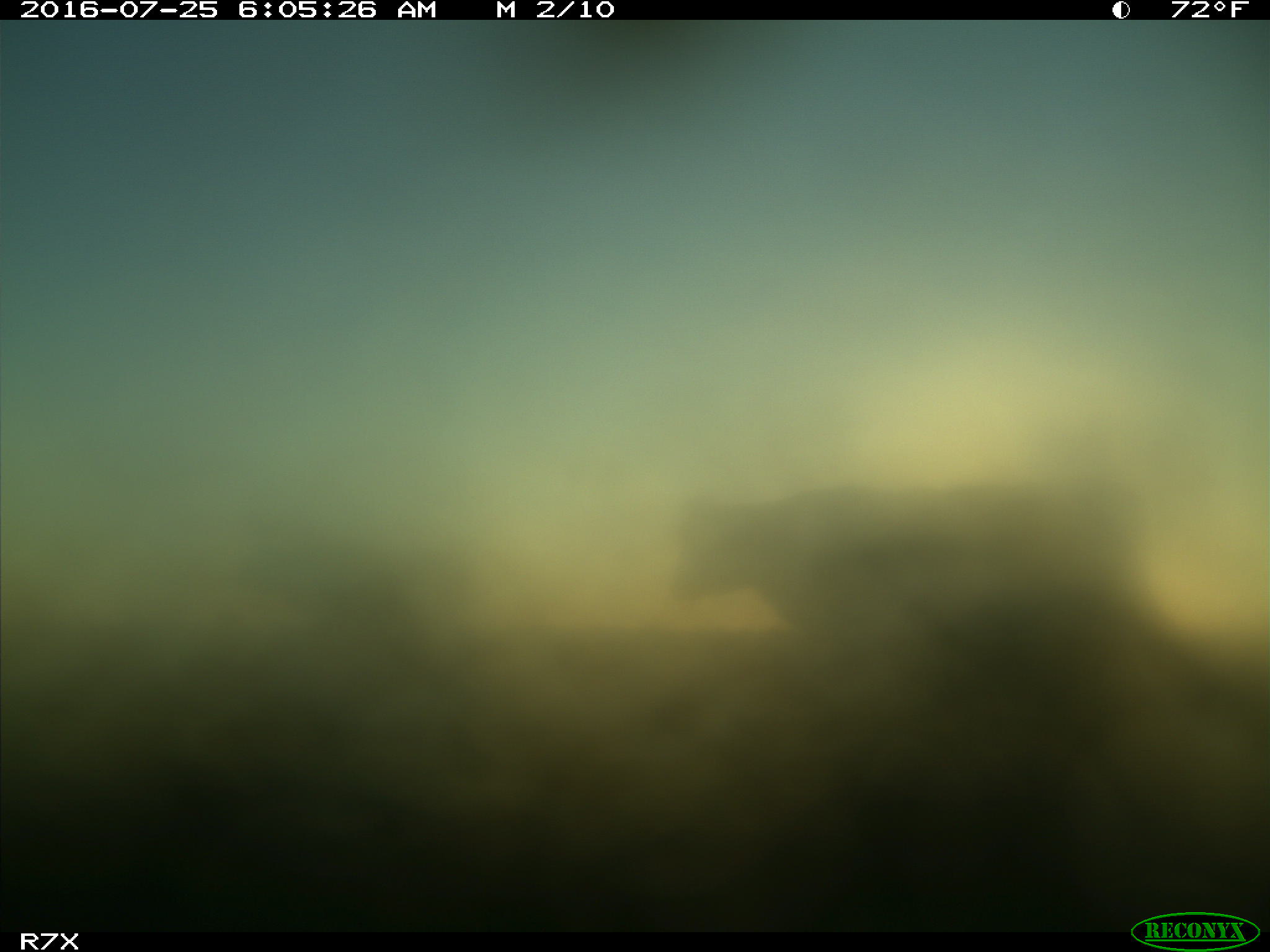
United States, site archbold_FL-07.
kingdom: Animalia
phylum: Chordata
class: Mammalia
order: Artiodactyla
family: Bovidae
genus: Bos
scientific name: Bos taurus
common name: domestic cow